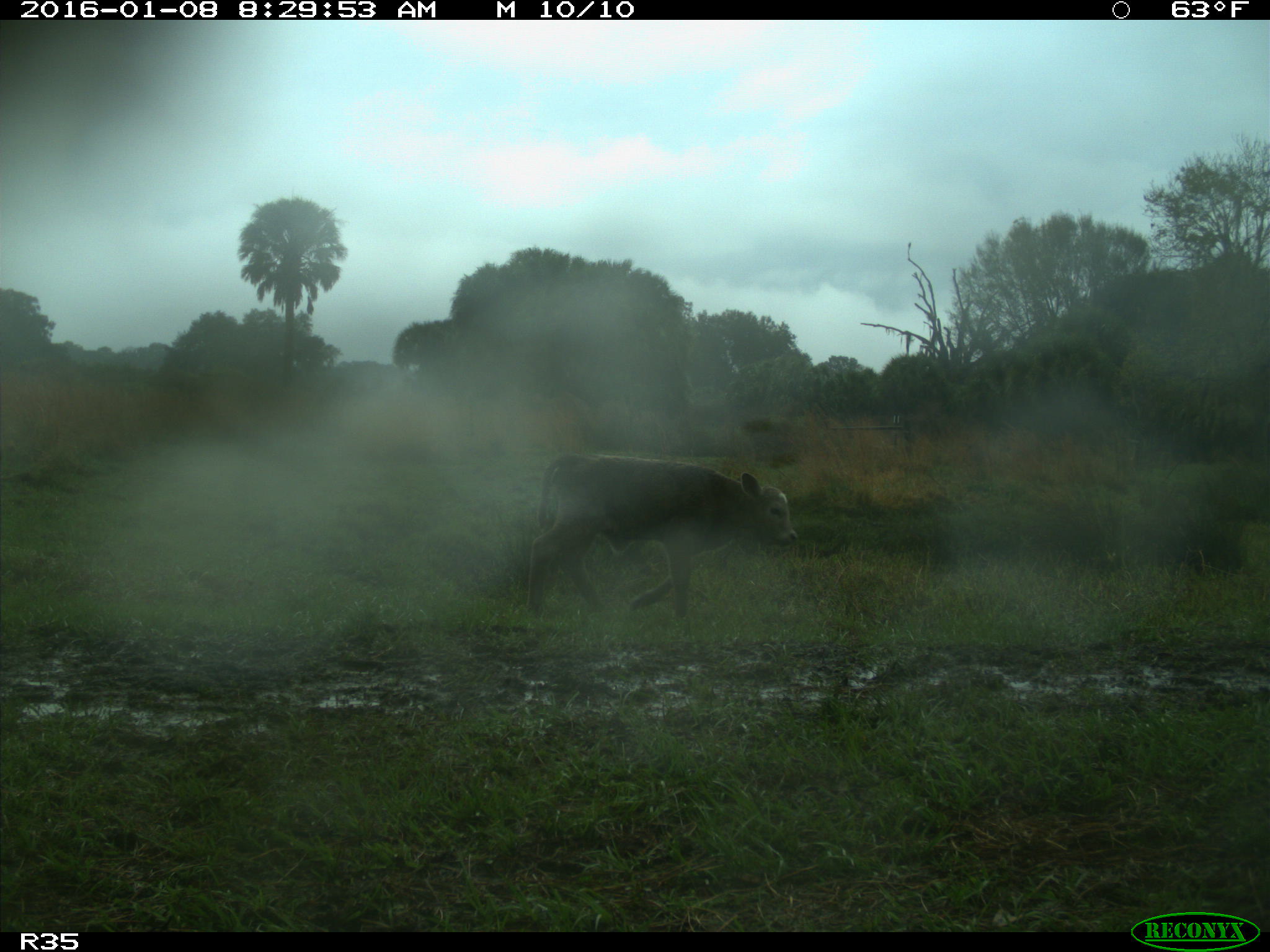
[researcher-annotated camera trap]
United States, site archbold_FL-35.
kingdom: Animalia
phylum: Chordata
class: Mammalia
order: Artiodactyla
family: Bovidae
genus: Bos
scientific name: Bos taurus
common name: domestic cow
Bos taurus (domestic cow).